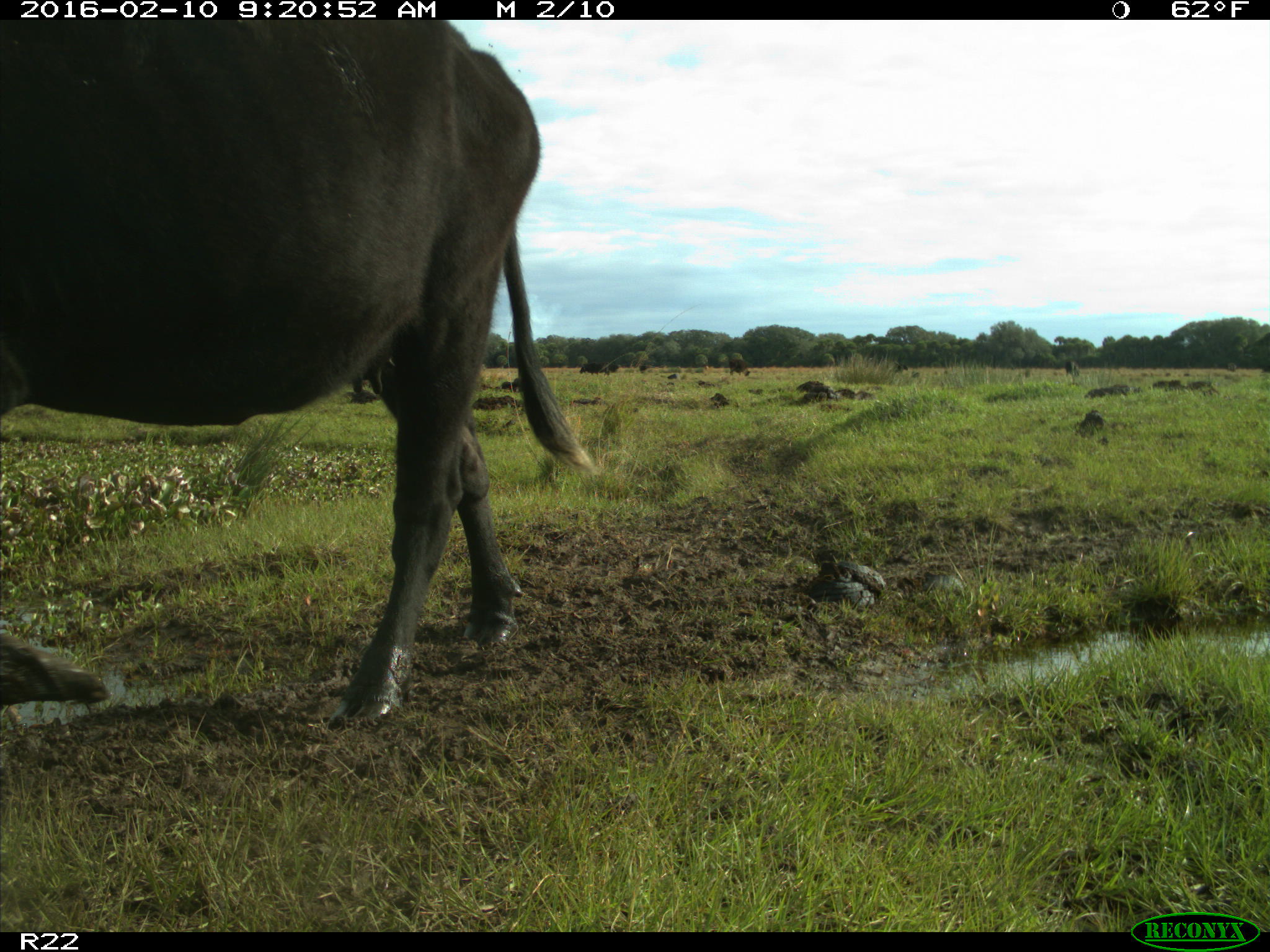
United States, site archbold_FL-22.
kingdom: Animalia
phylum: Chordata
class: Mammalia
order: Artiodactyla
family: Bovidae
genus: Bos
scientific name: Bos taurus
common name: domestic cow